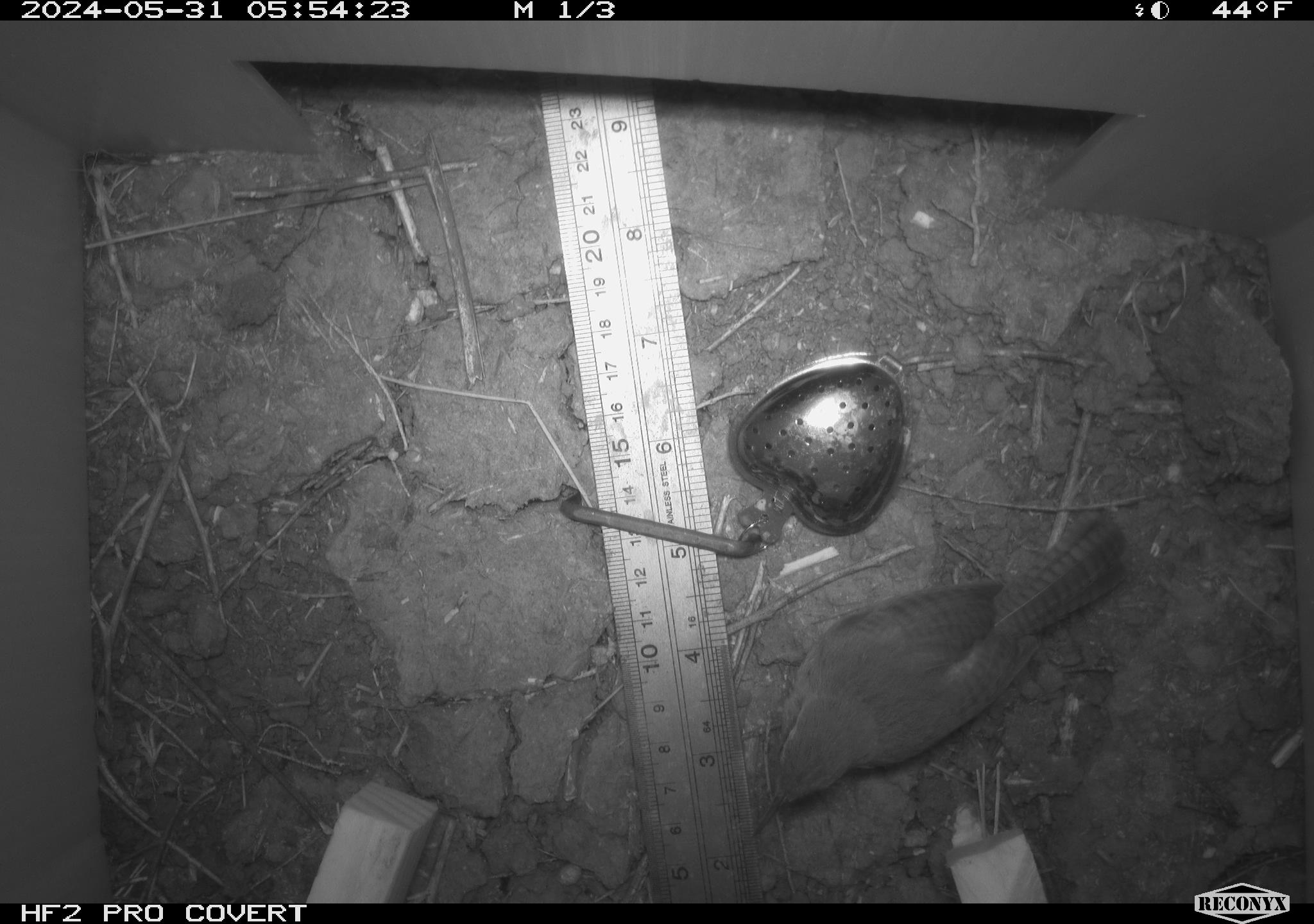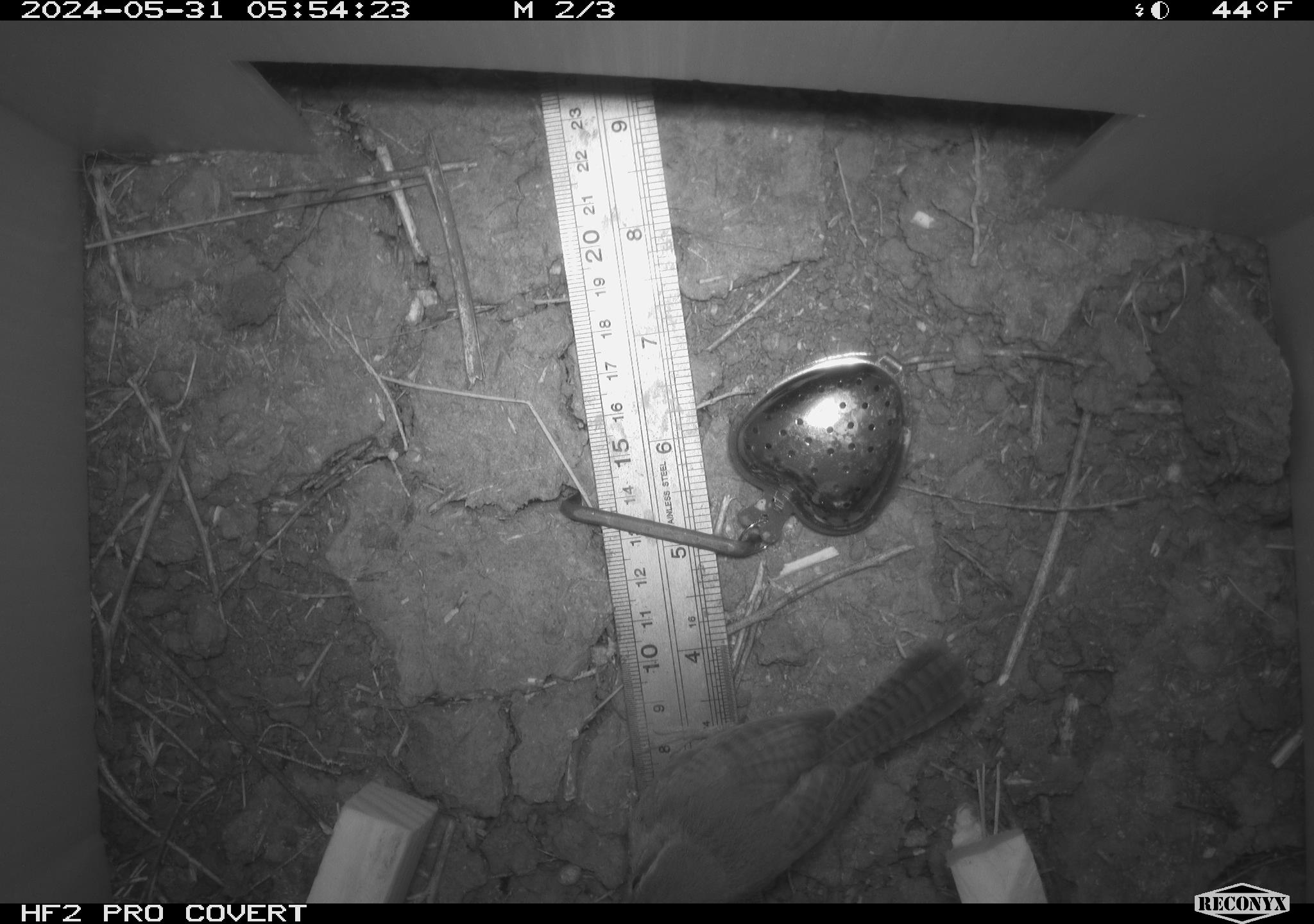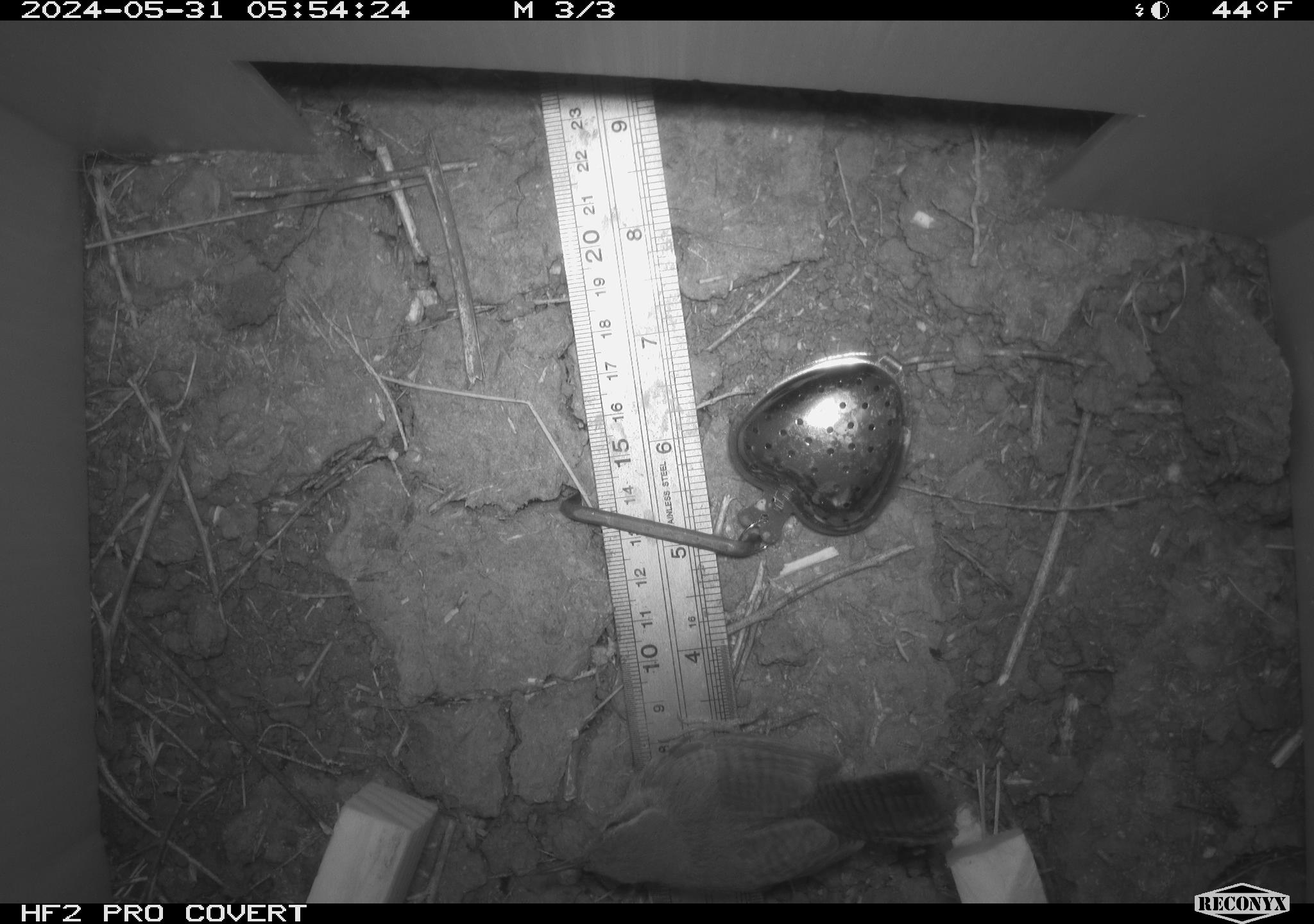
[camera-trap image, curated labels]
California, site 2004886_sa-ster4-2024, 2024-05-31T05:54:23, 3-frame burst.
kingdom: Animalia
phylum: Chordata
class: Aves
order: Passeriformes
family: Troglodytidae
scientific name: Troglodytidae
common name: wren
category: troglodytidae family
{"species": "troglodytidae family (wren) (Troglodytidae)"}